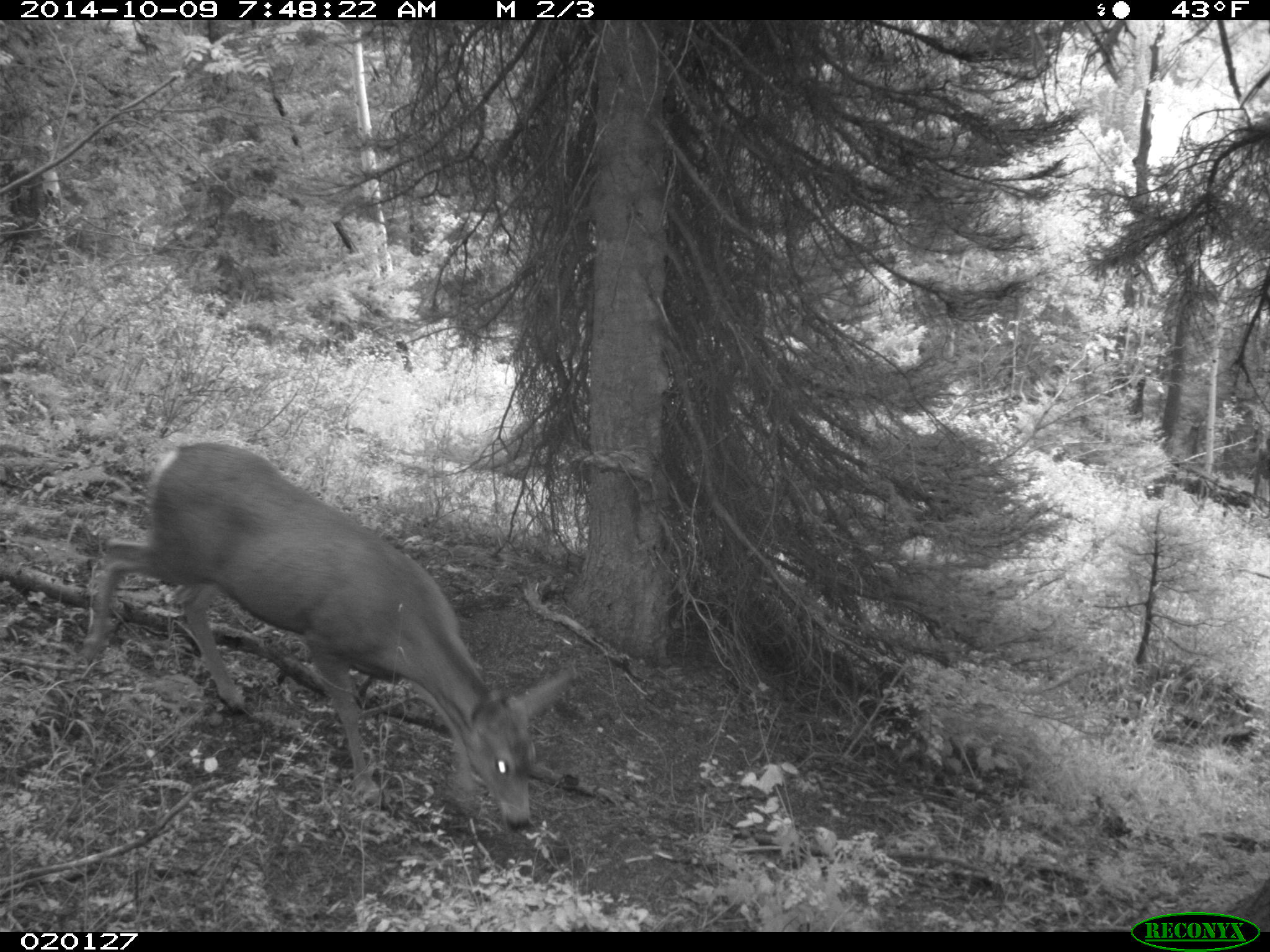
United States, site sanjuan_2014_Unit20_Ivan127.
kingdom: Animalia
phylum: Chordata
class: Mammalia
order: Artiodactyla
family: Cervidae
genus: Odocoileus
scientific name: Odocoileus hemionus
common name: mule deer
Odocoileus hemionus (mule deer).